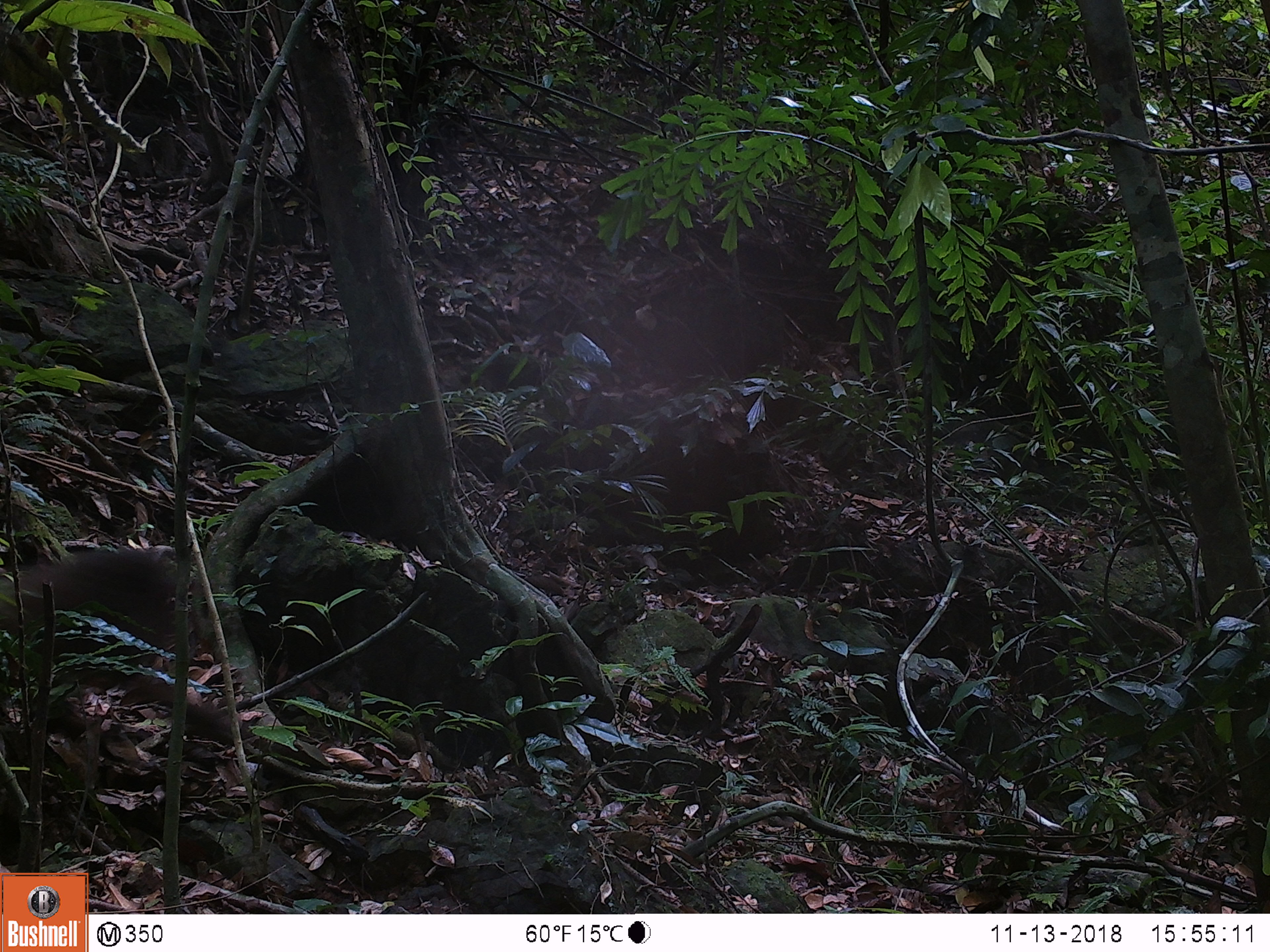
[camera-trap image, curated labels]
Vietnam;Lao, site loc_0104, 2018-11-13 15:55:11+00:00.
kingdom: Animalia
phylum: Chordata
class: Aves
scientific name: Aves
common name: bird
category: unidentified bird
Unidentified bird (bird) (Aves). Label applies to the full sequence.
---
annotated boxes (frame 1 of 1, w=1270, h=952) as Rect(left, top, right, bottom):
unidentified bird: Rect(0, 545, 177, 632)